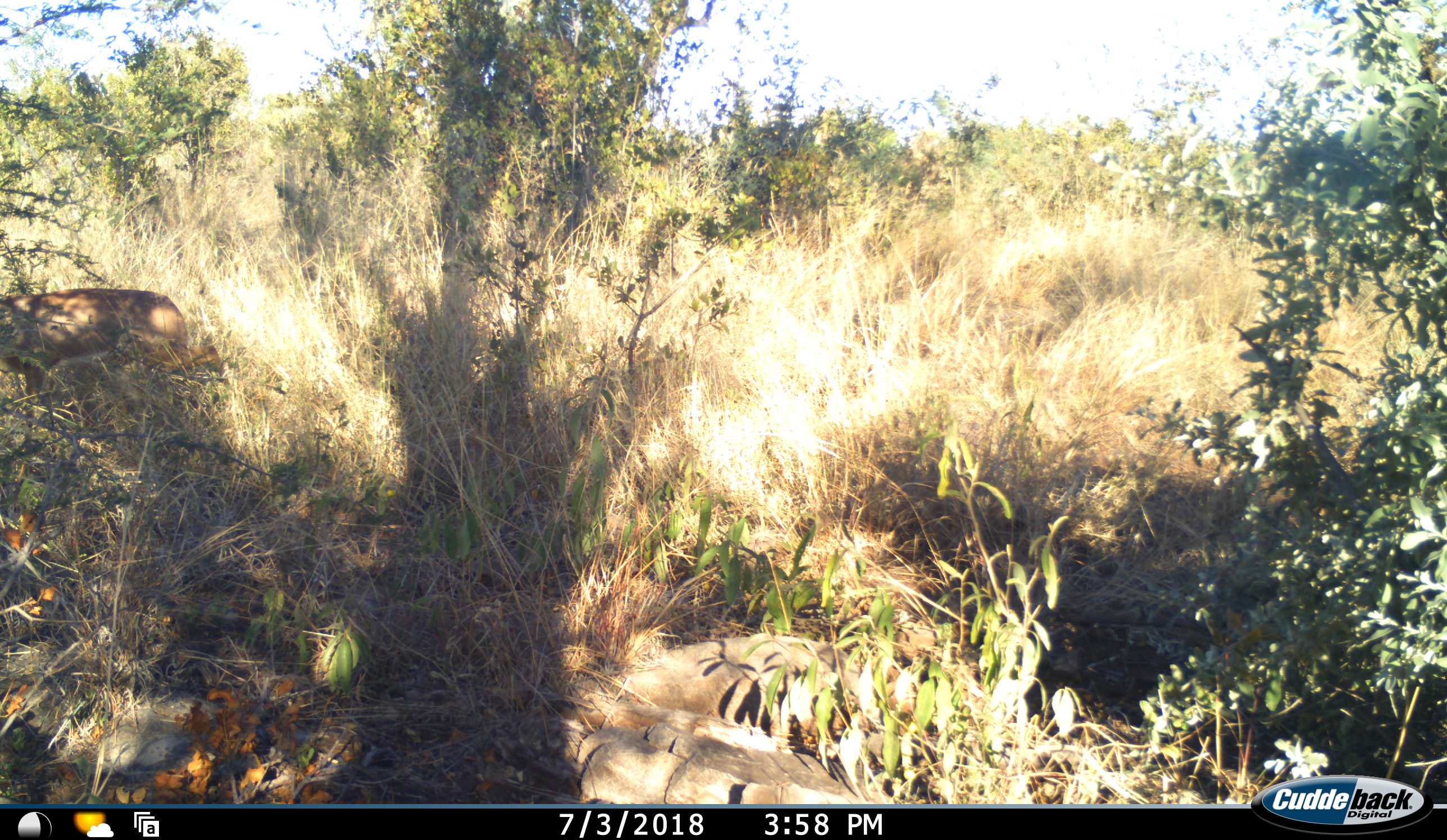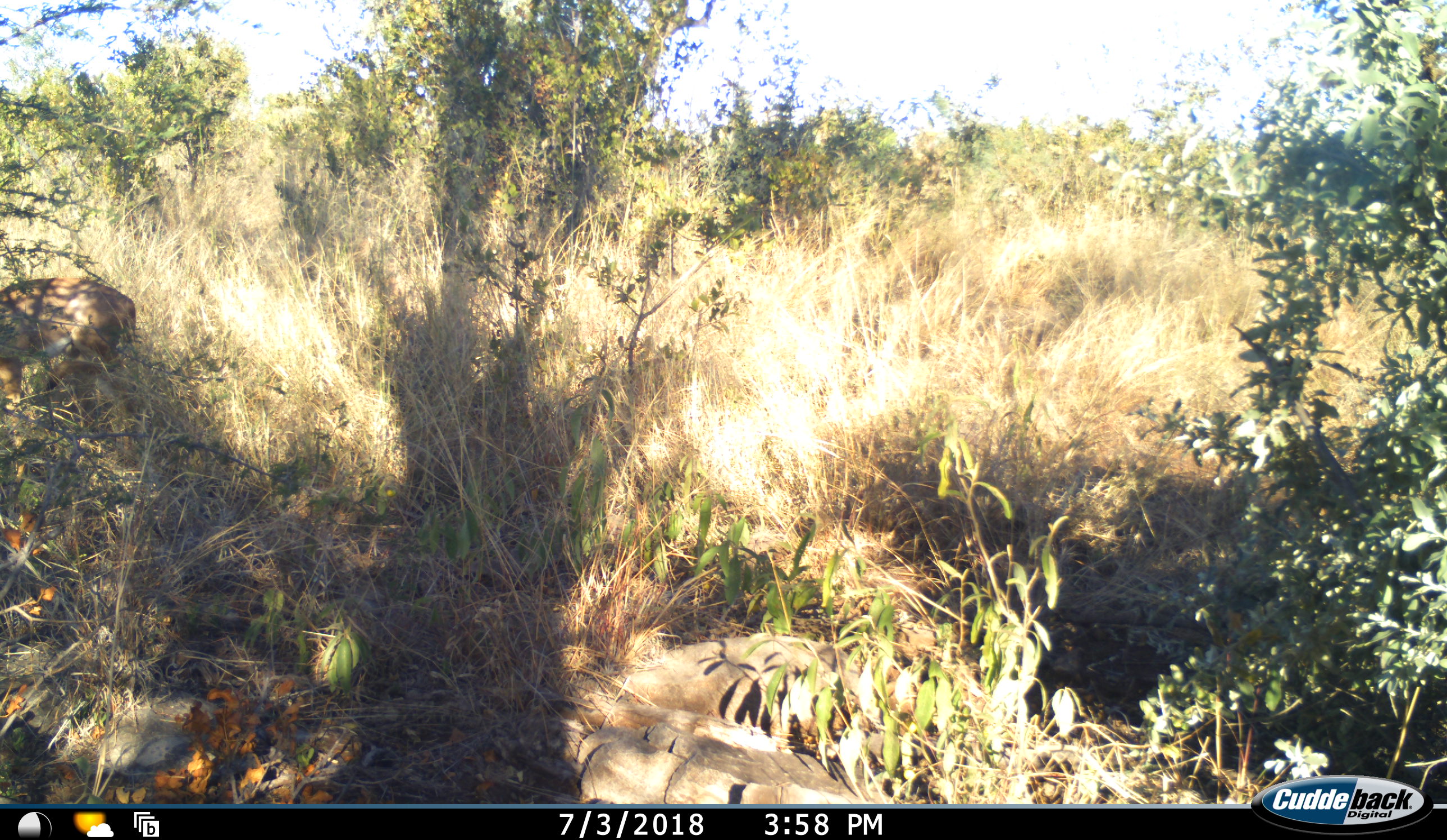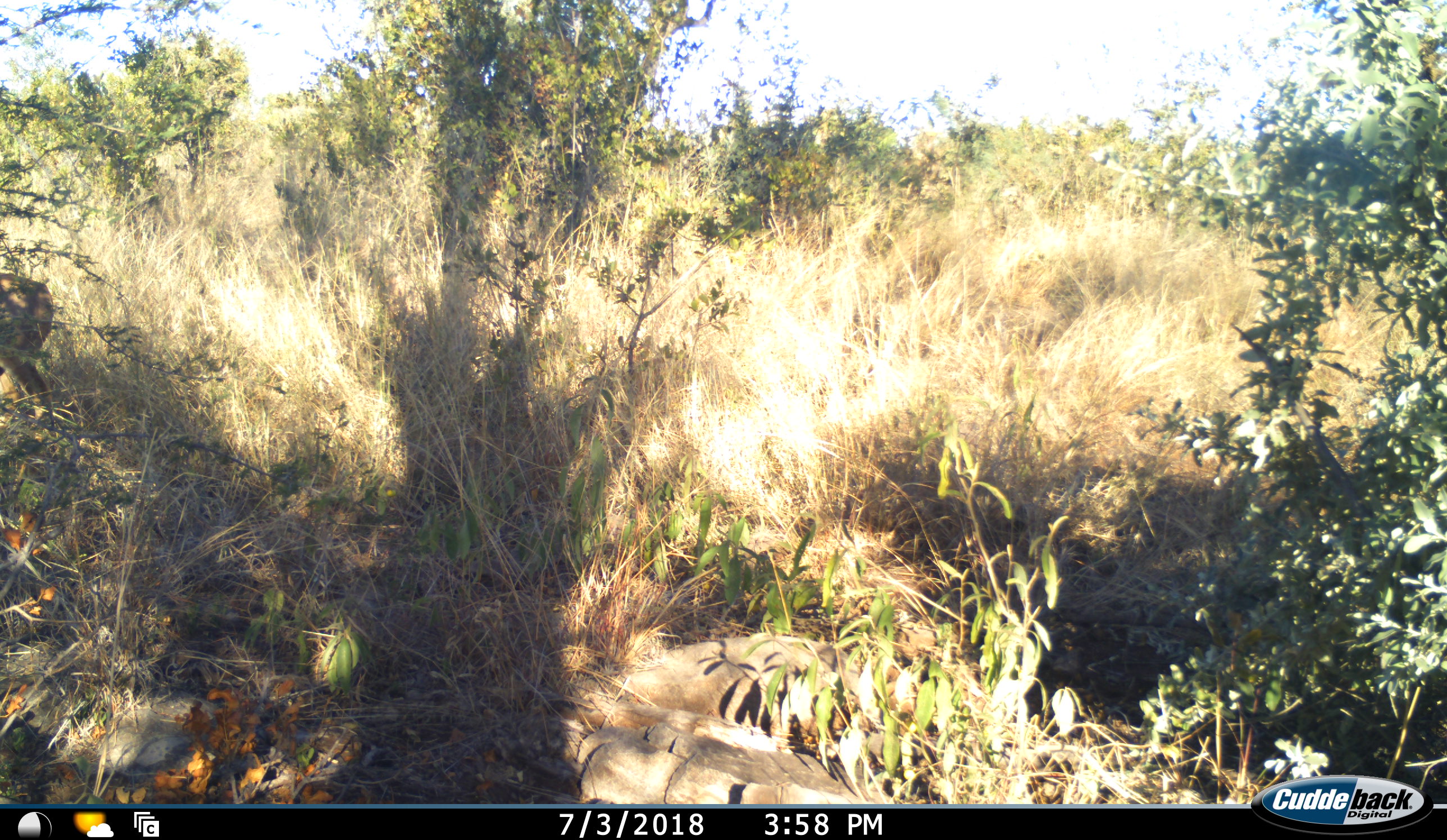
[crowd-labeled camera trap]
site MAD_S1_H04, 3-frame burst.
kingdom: Animalia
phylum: Chordata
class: Mammalia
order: Artiodactyla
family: Bovidae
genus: Aepyceros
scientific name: Aepyceros melampus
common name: impala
Impala (Aepyceros melampus), count 1. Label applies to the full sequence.